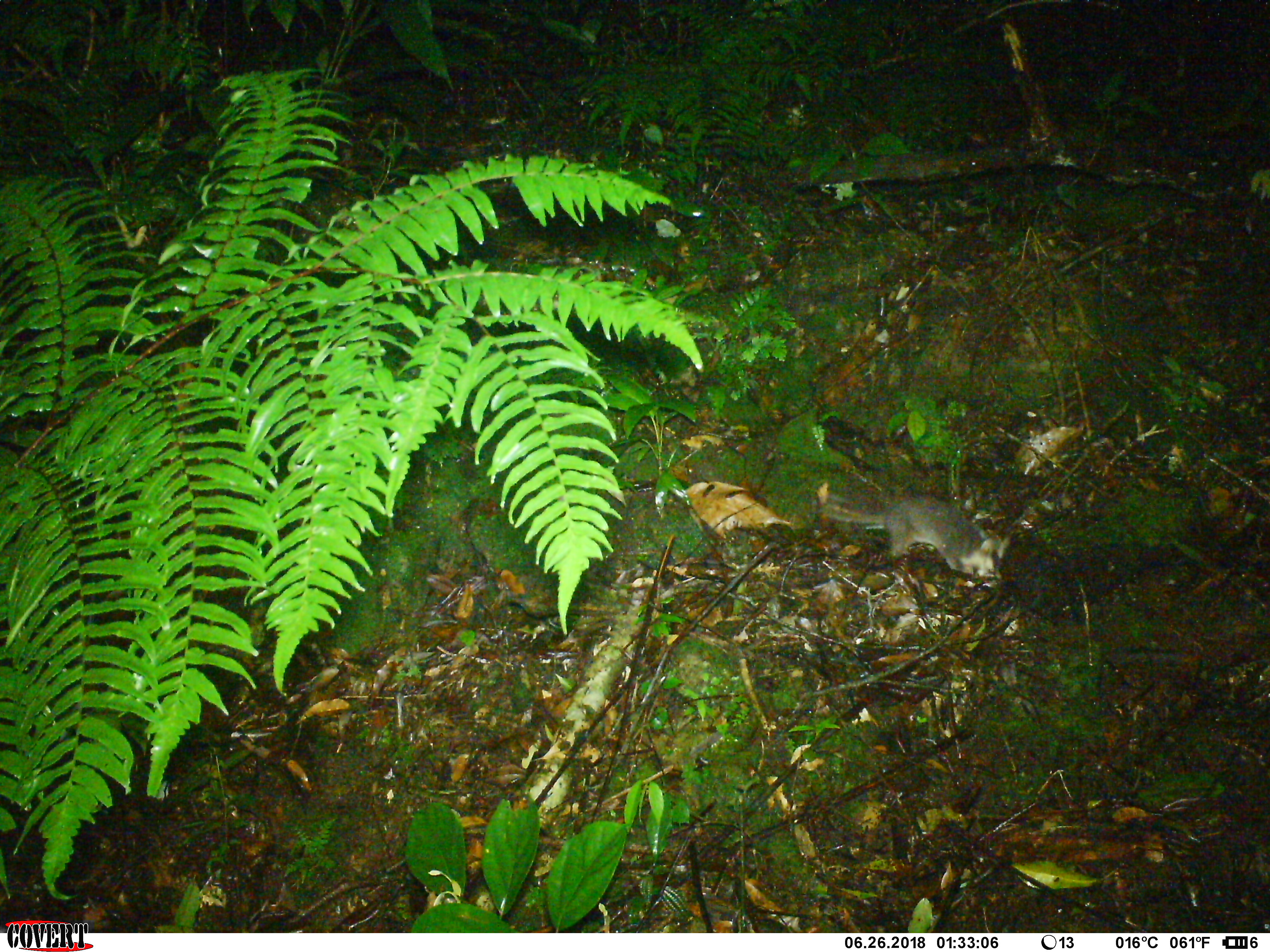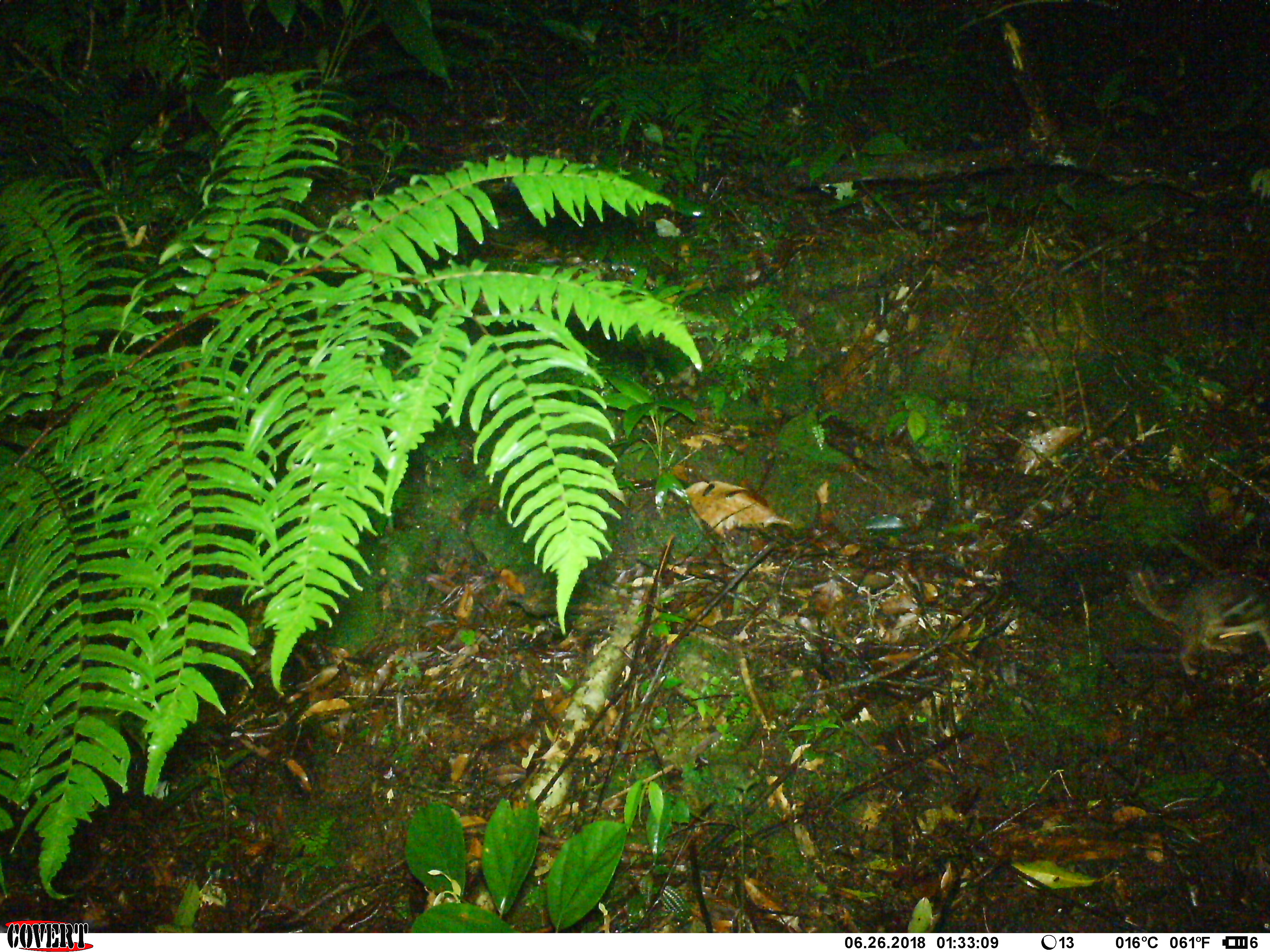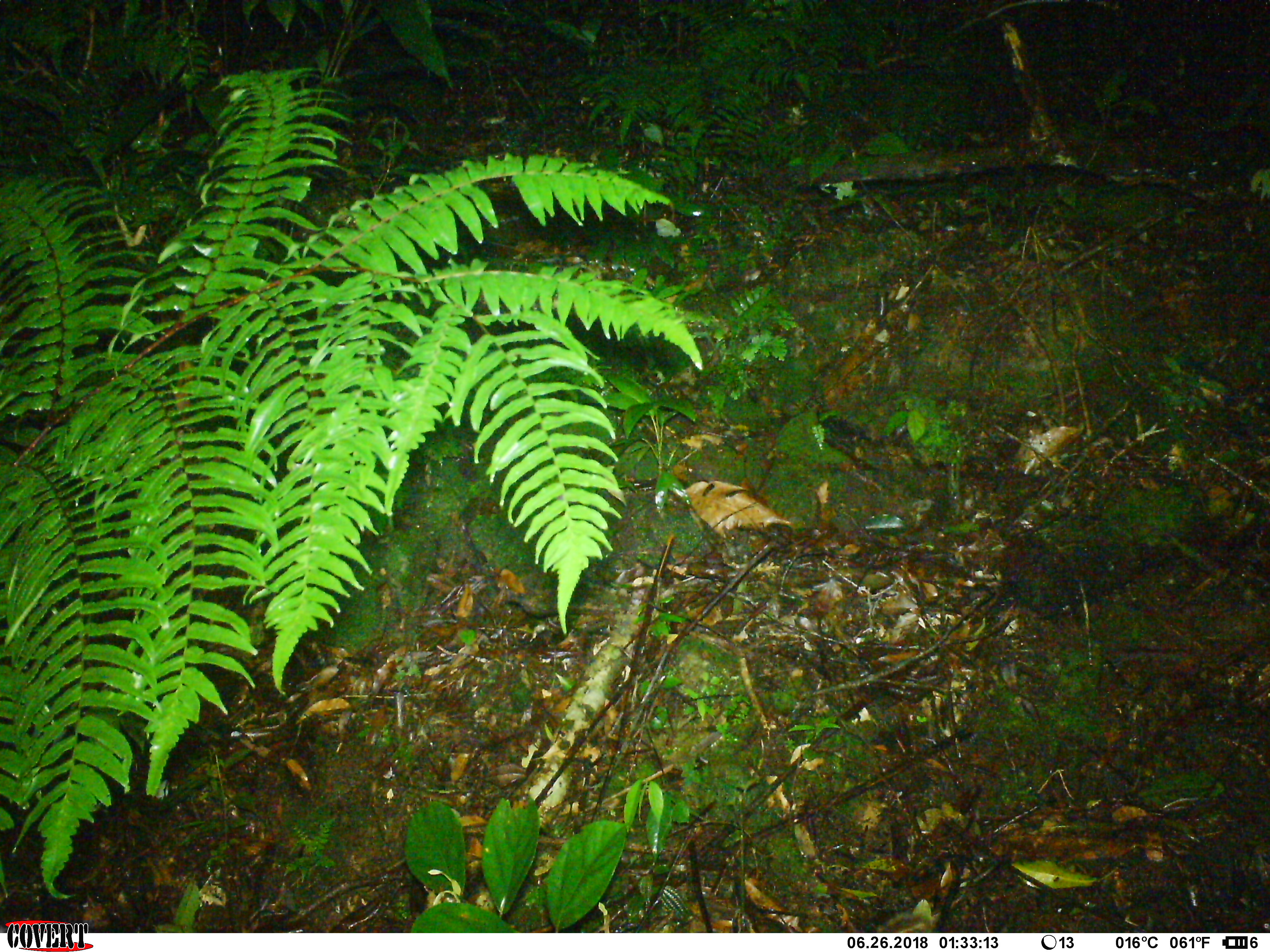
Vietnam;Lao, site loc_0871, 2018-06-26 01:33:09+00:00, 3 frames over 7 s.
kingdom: Animalia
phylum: Chordata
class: Mammalia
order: Carnivora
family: Mustelidae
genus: Melogale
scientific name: Melogale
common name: ferret badger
Ferret badger (Melogale). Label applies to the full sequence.